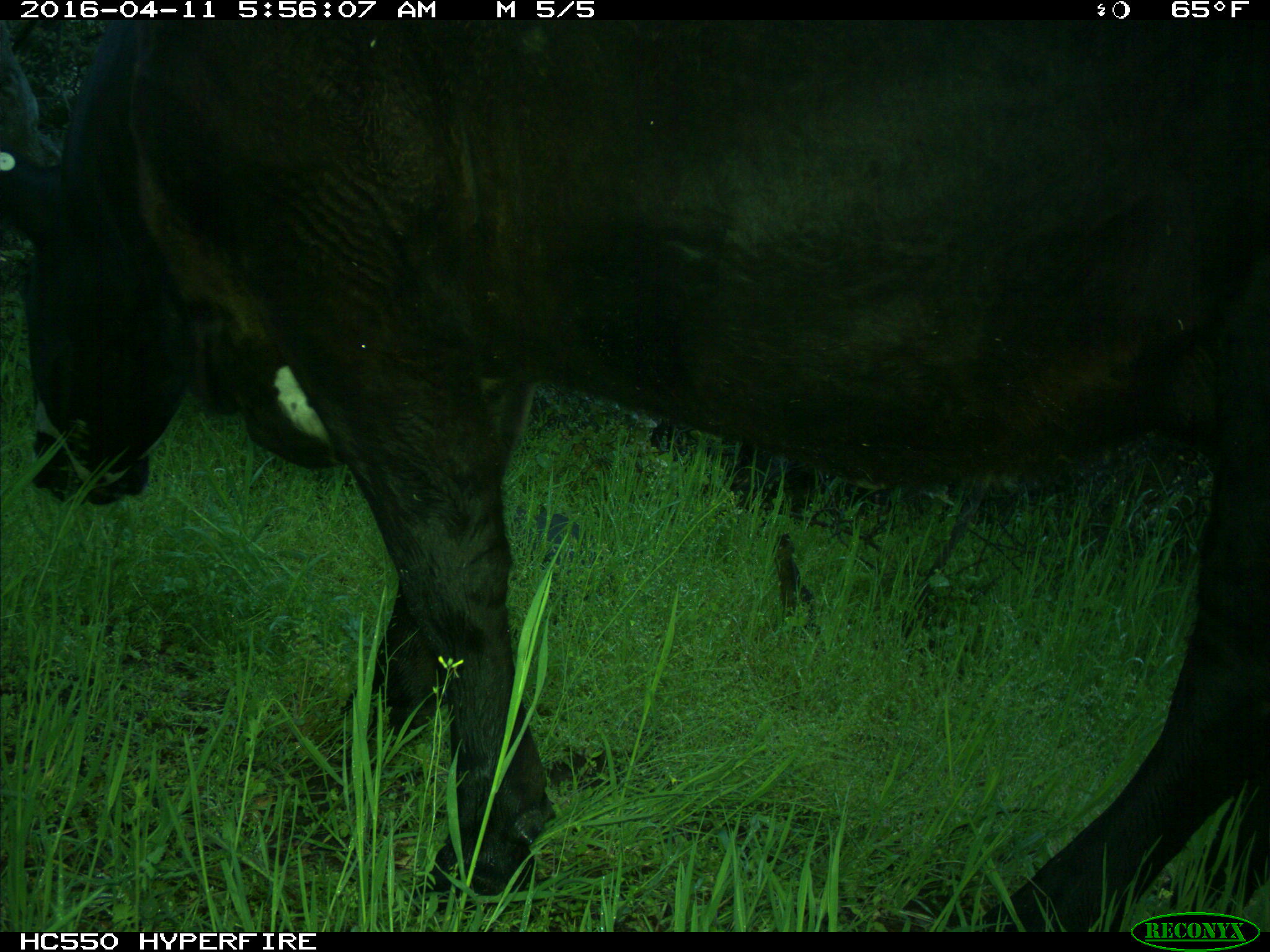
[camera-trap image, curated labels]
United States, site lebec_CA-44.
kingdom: Animalia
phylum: Chordata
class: Mammalia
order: Artiodactyla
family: Bovidae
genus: Bos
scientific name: Bos taurus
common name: domestic cow